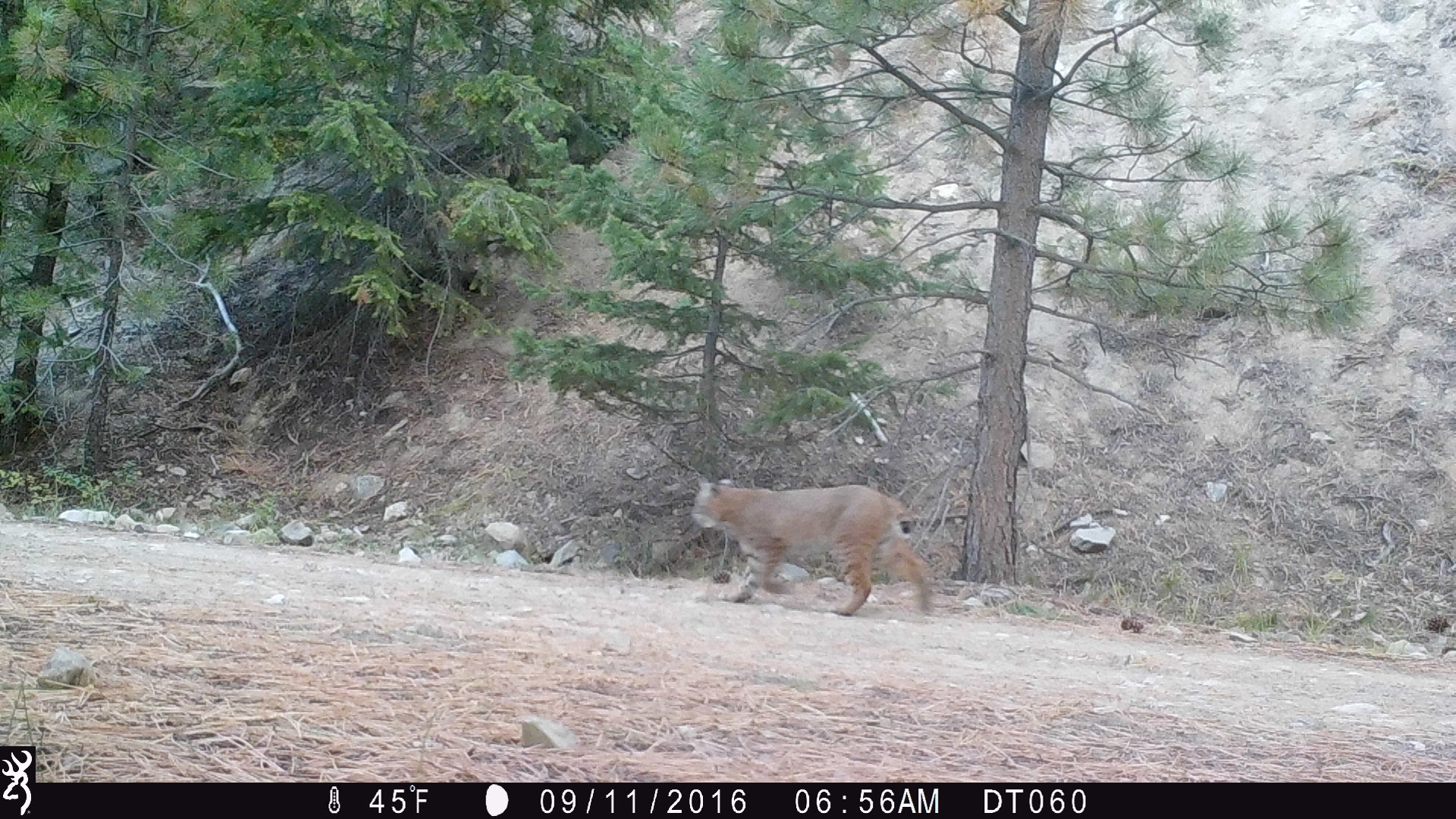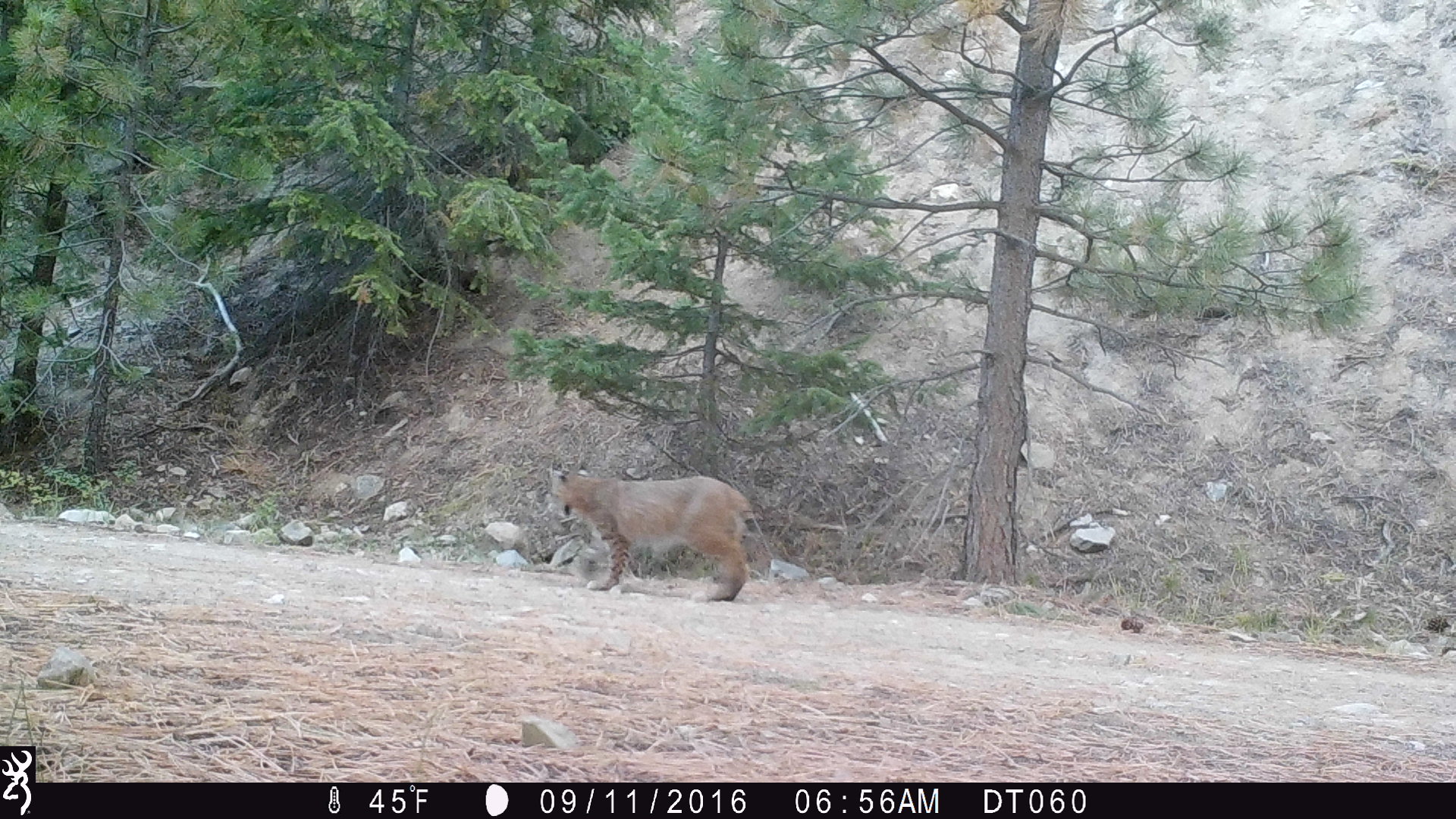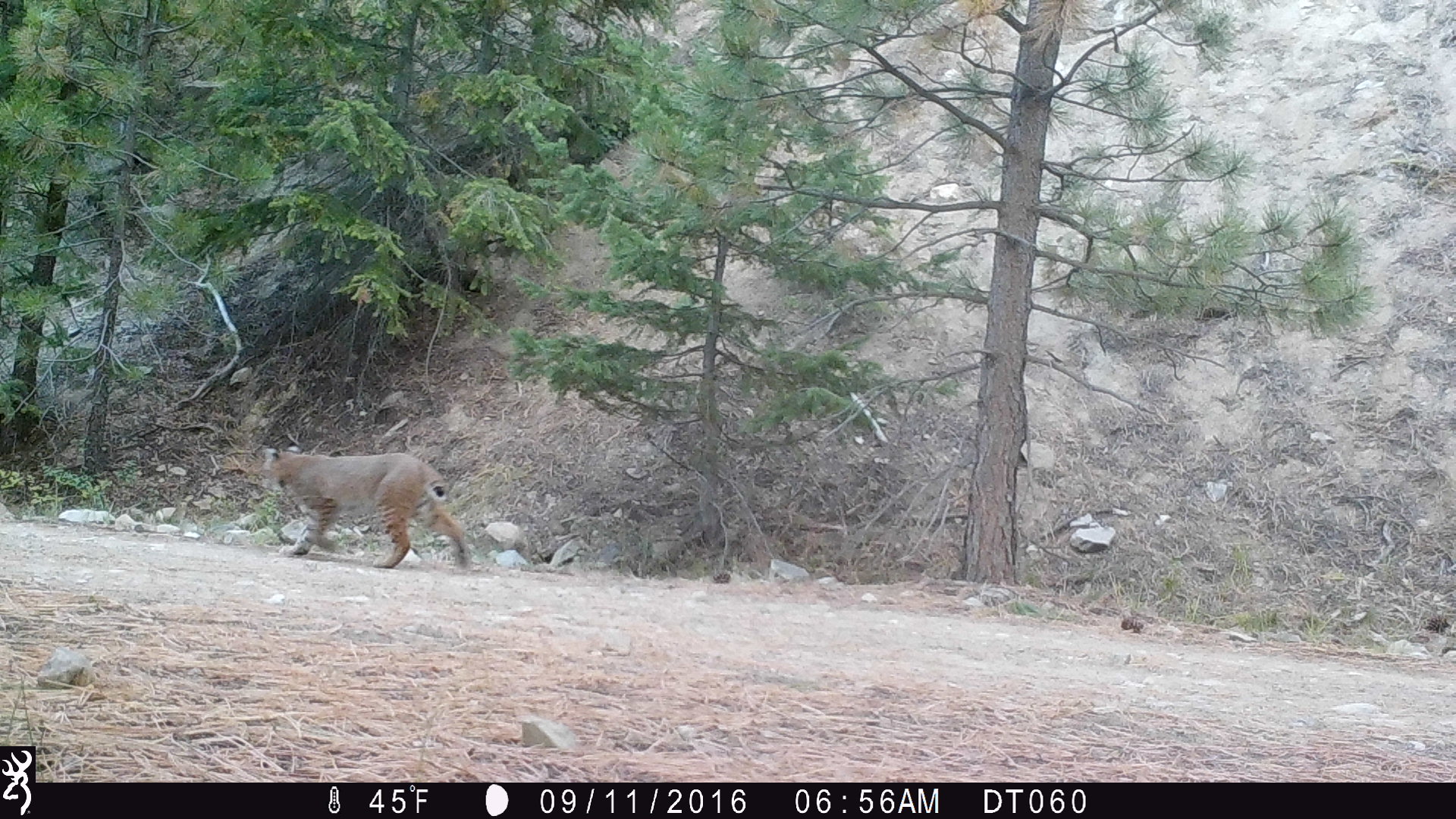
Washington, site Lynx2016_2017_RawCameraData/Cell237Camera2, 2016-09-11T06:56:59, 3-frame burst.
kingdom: Animalia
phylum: Chordata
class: Mammalia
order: Carnivora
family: Felidae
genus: Lynx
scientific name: Lynx rufus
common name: bobcat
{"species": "Lynx rufus (bobcat)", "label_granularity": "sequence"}